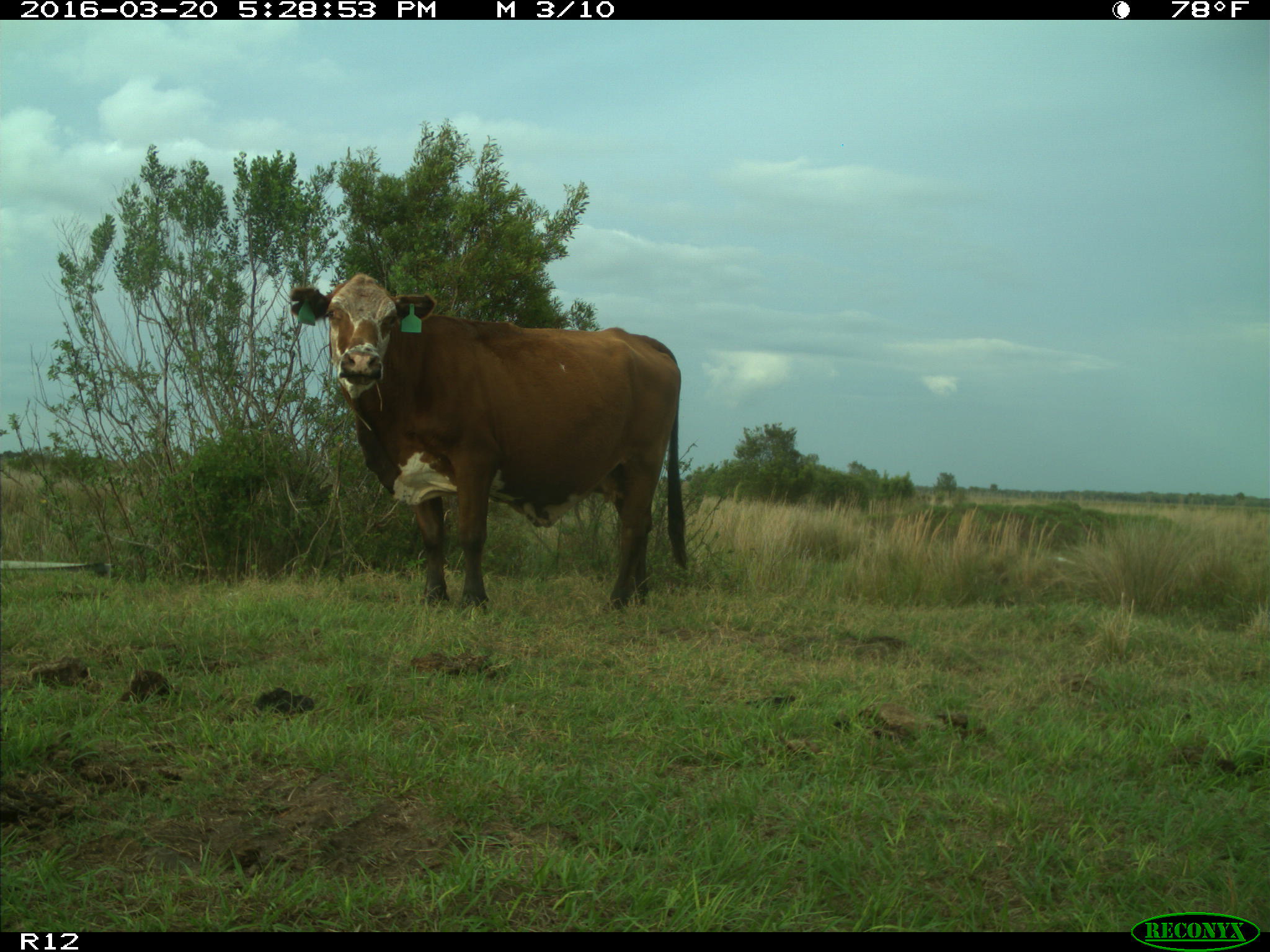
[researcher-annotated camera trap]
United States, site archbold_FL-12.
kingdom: Animalia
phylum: Chordata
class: Mammalia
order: Artiodactyla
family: Bovidae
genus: Bos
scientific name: Bos taurus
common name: domestic cow